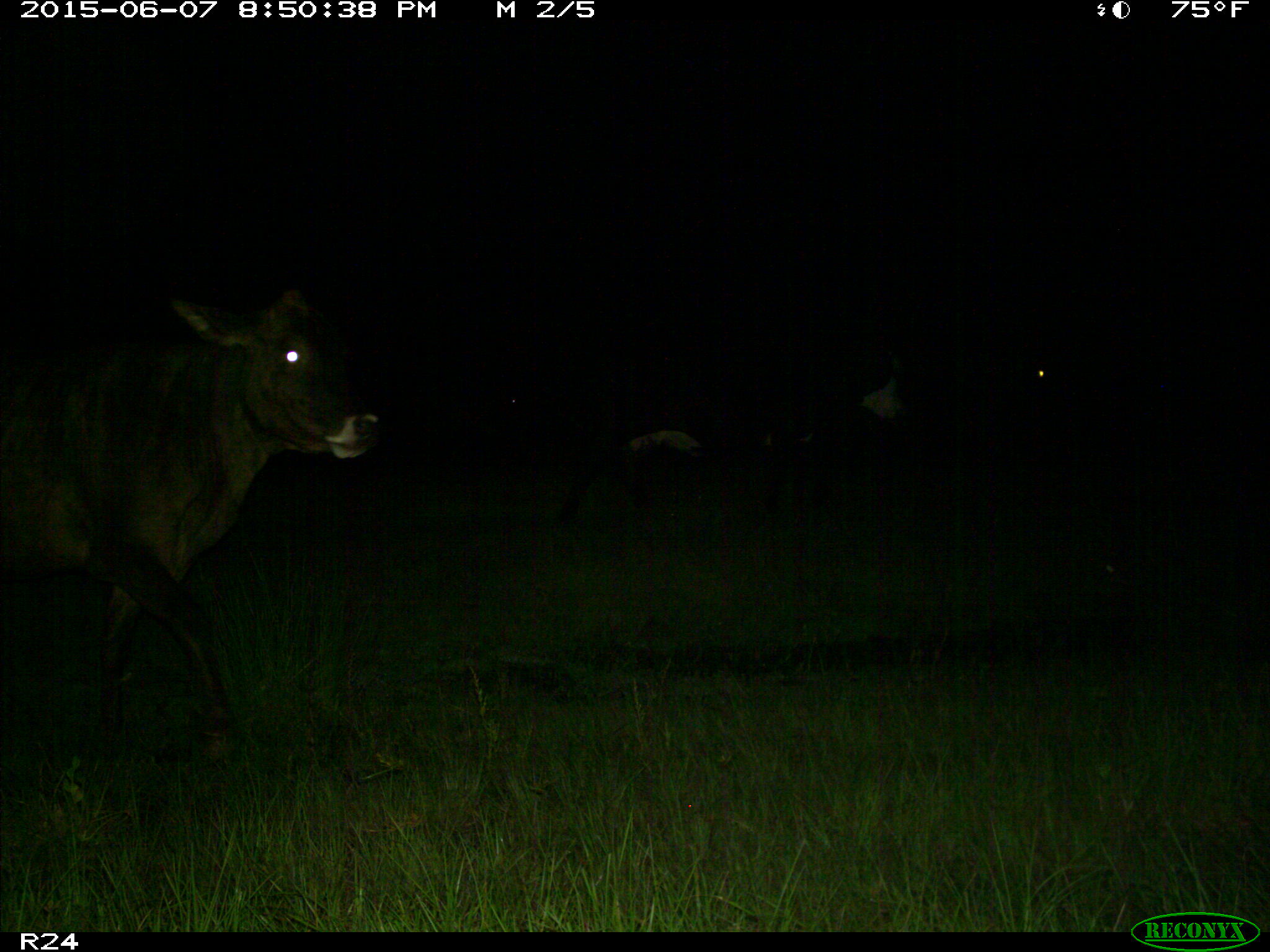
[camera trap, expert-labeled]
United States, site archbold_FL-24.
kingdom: Animalia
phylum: Chordata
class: Mammalia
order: Artiodactyla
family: Bovidae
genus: Bos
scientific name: Bos taurus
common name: domestic cow